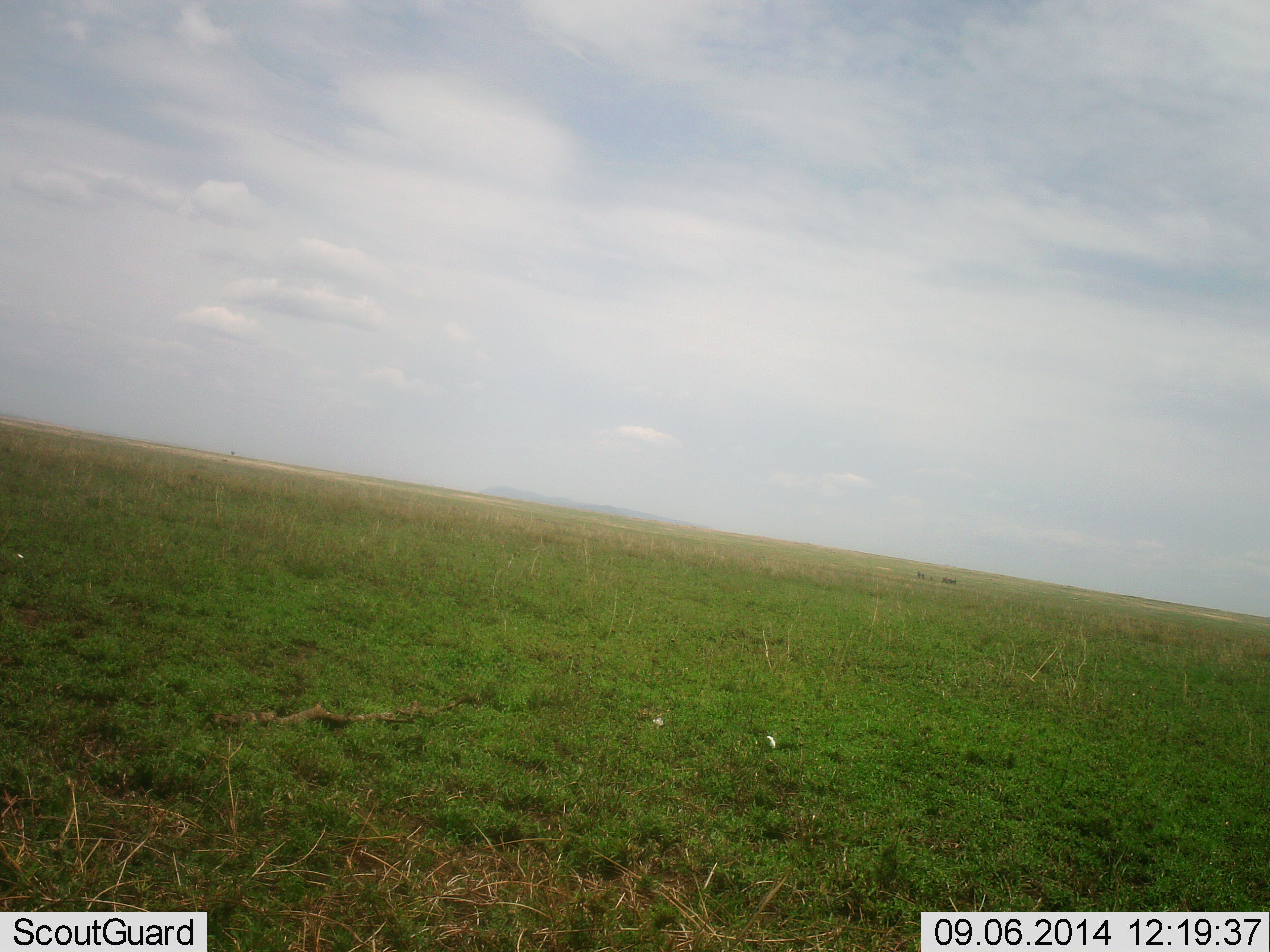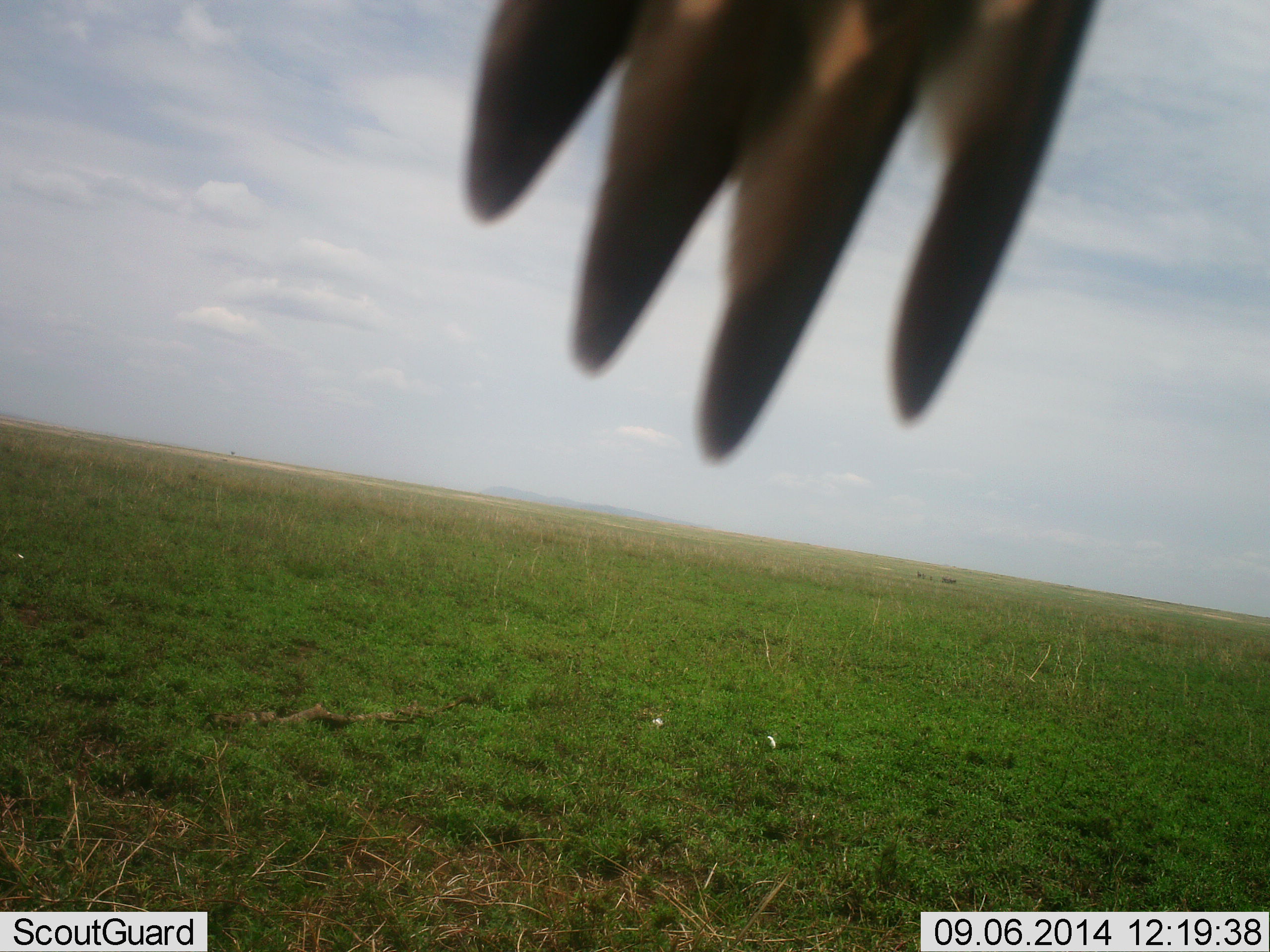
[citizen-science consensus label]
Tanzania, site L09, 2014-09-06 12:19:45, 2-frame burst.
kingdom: Animalia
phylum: Chordata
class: Aves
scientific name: Aves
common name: bird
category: otherbird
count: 1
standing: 20%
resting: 30%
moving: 50%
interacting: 0%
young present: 0%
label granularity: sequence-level